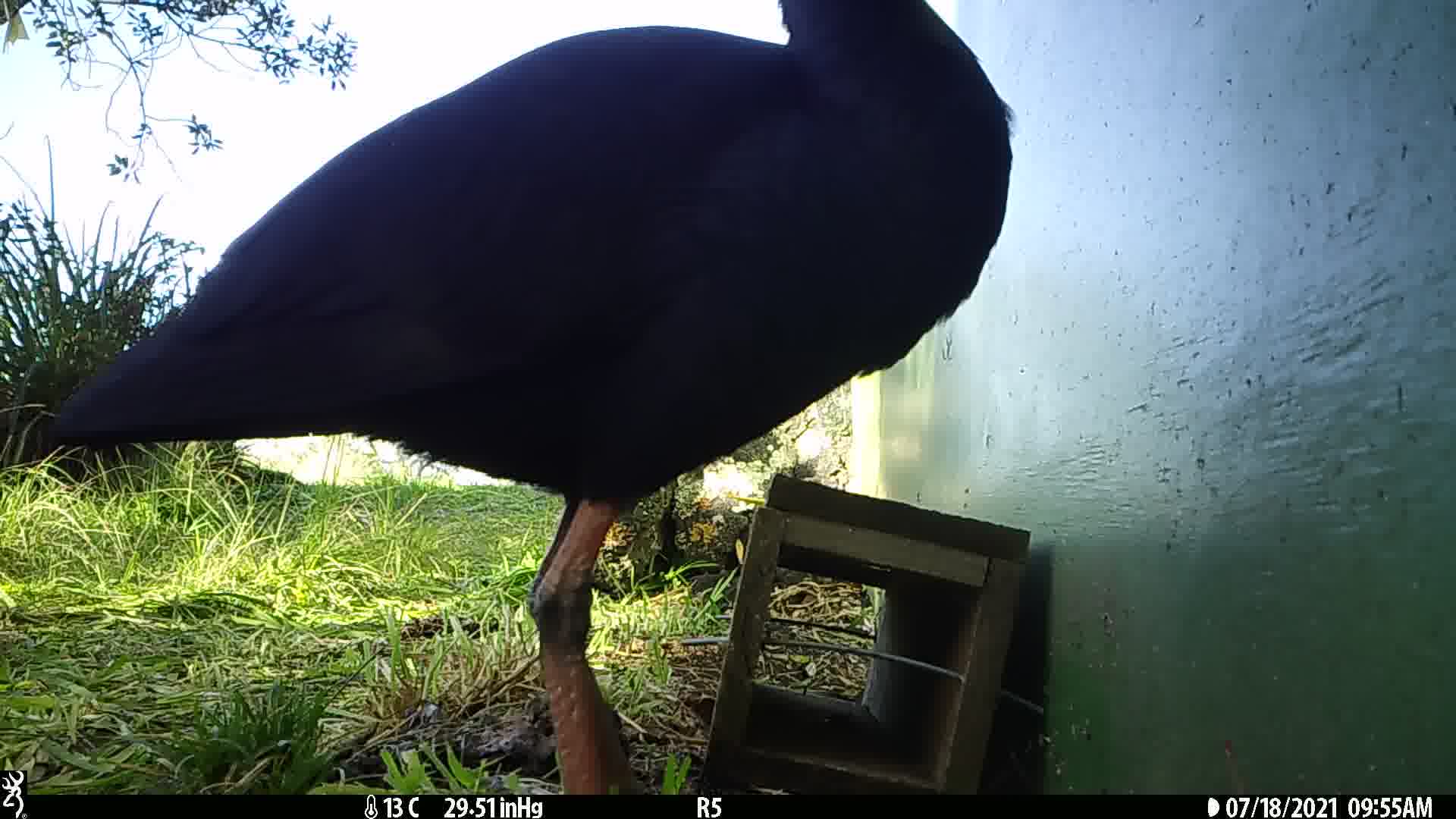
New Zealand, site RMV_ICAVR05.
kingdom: Animalia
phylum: Chordata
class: Aves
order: Gruiformes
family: Rallidae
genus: Porphyrio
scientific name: Porphyrio melanotus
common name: australasian swamphen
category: pukeko